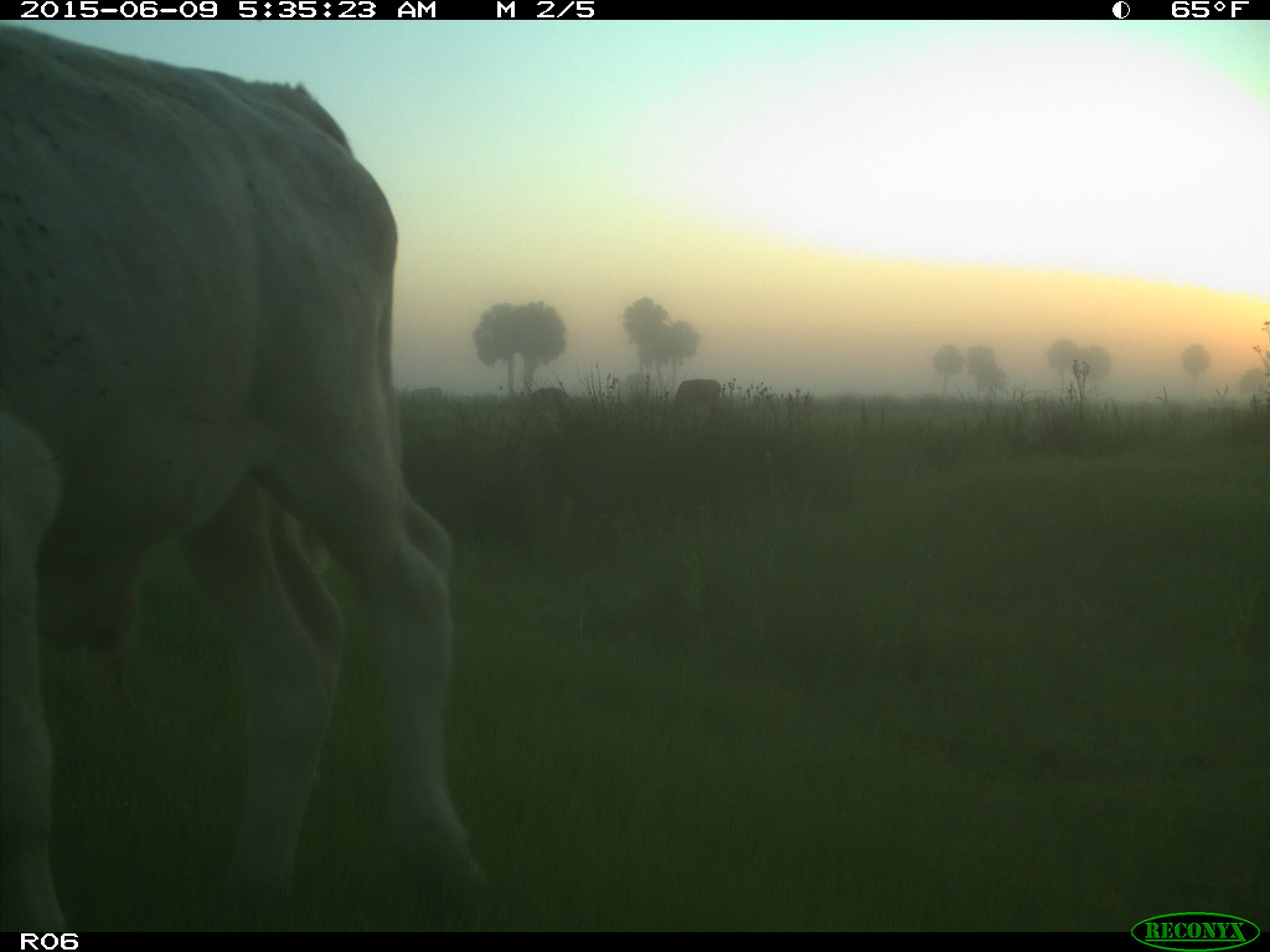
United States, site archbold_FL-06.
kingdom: Animalia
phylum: Chordata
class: Mammalia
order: Artiodactyla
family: Bovidae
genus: Bos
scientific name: Bos taurus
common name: domestic cow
Bos taurus (domestic cow).